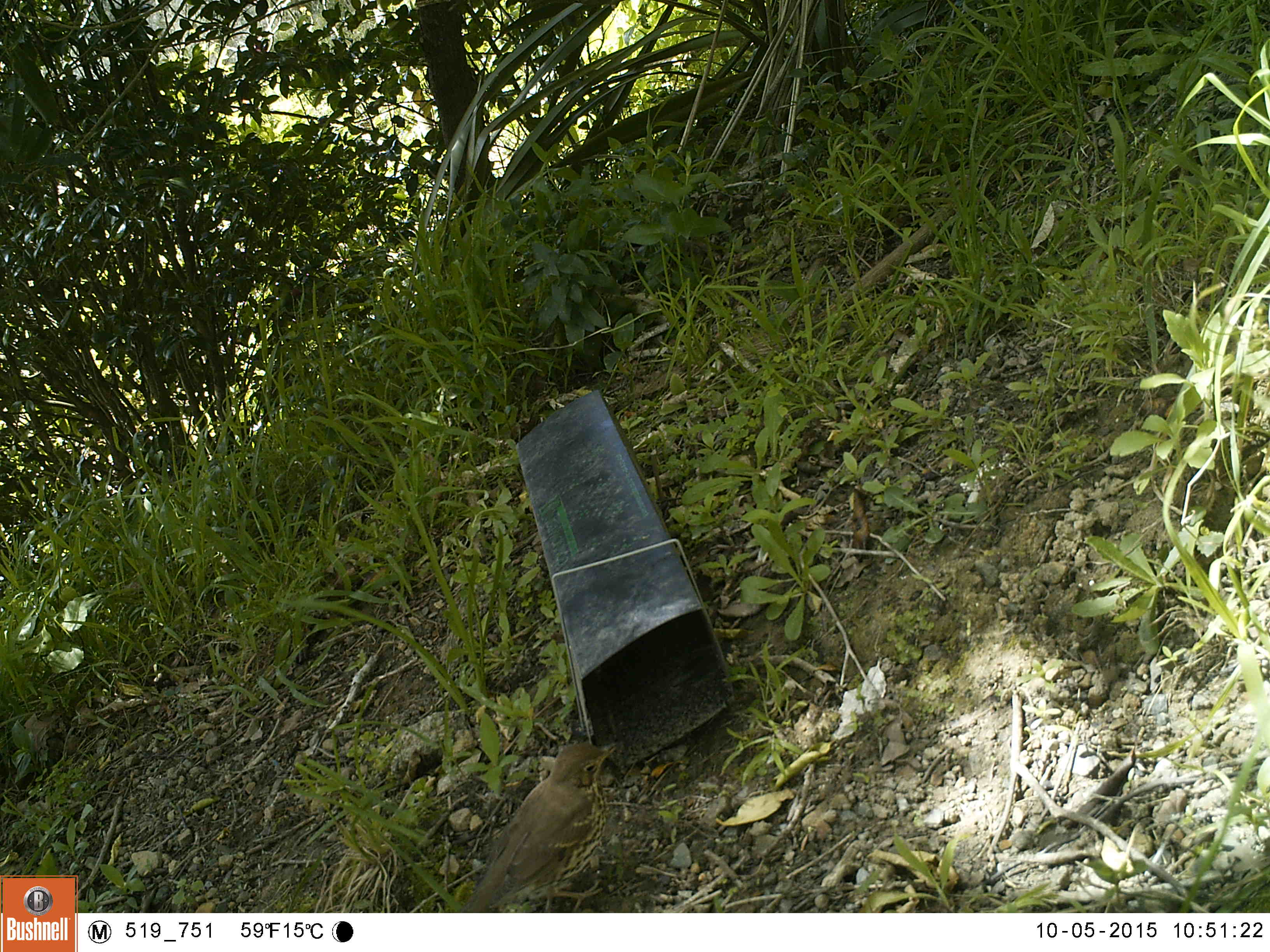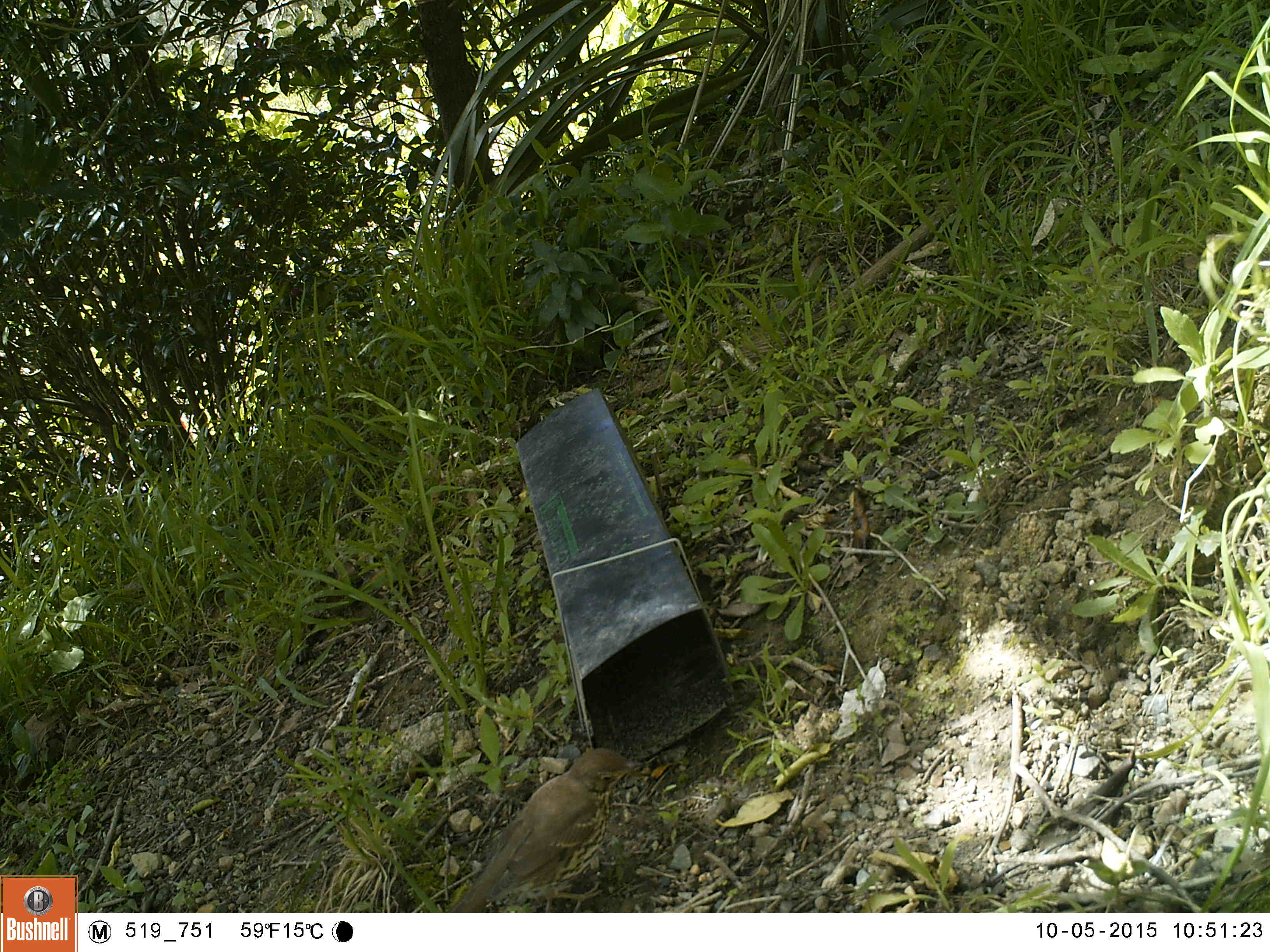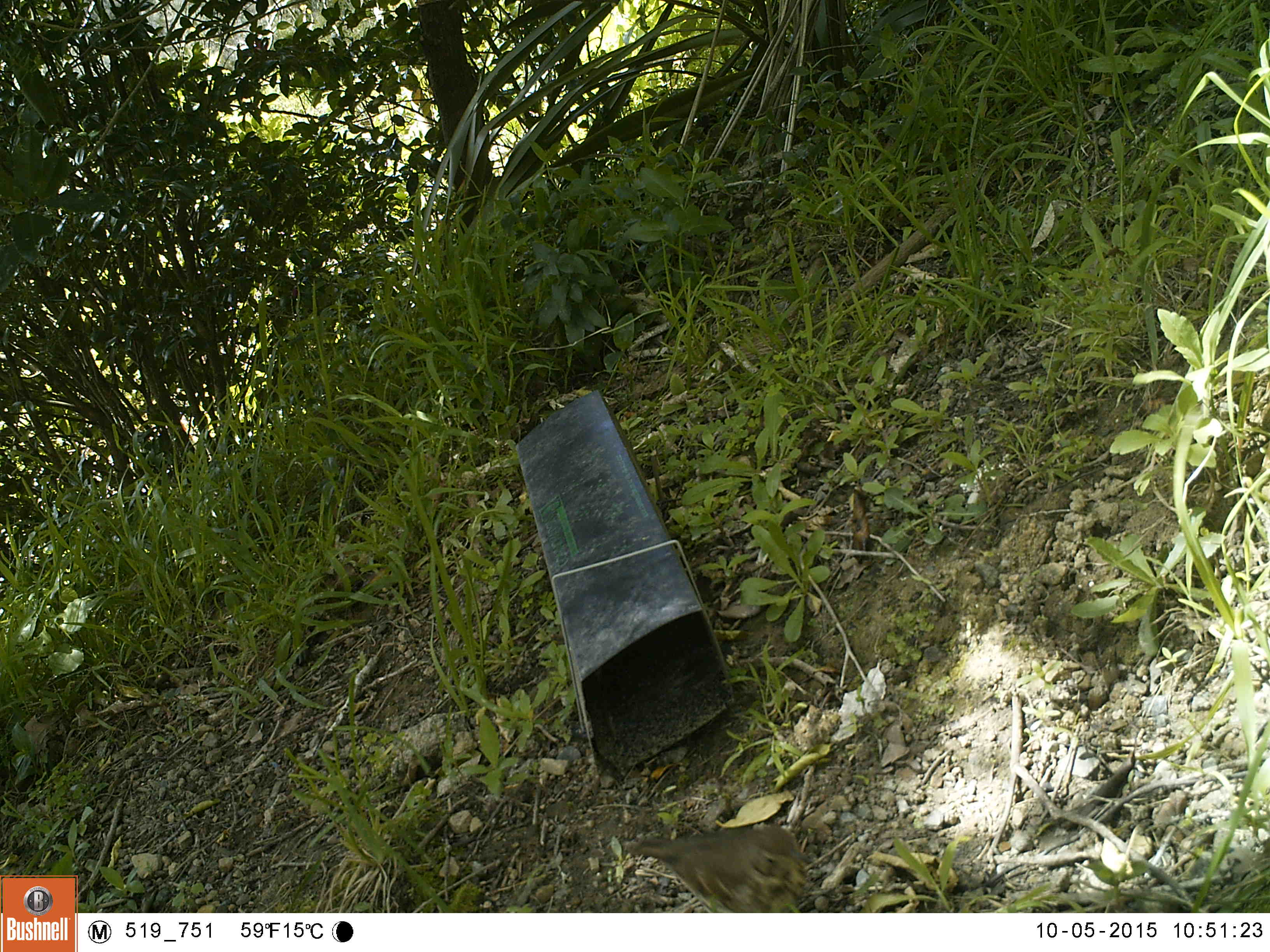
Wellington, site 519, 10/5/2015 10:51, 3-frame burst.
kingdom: Animalia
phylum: Chordata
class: Aves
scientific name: Aves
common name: bird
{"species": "bird (Aves)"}